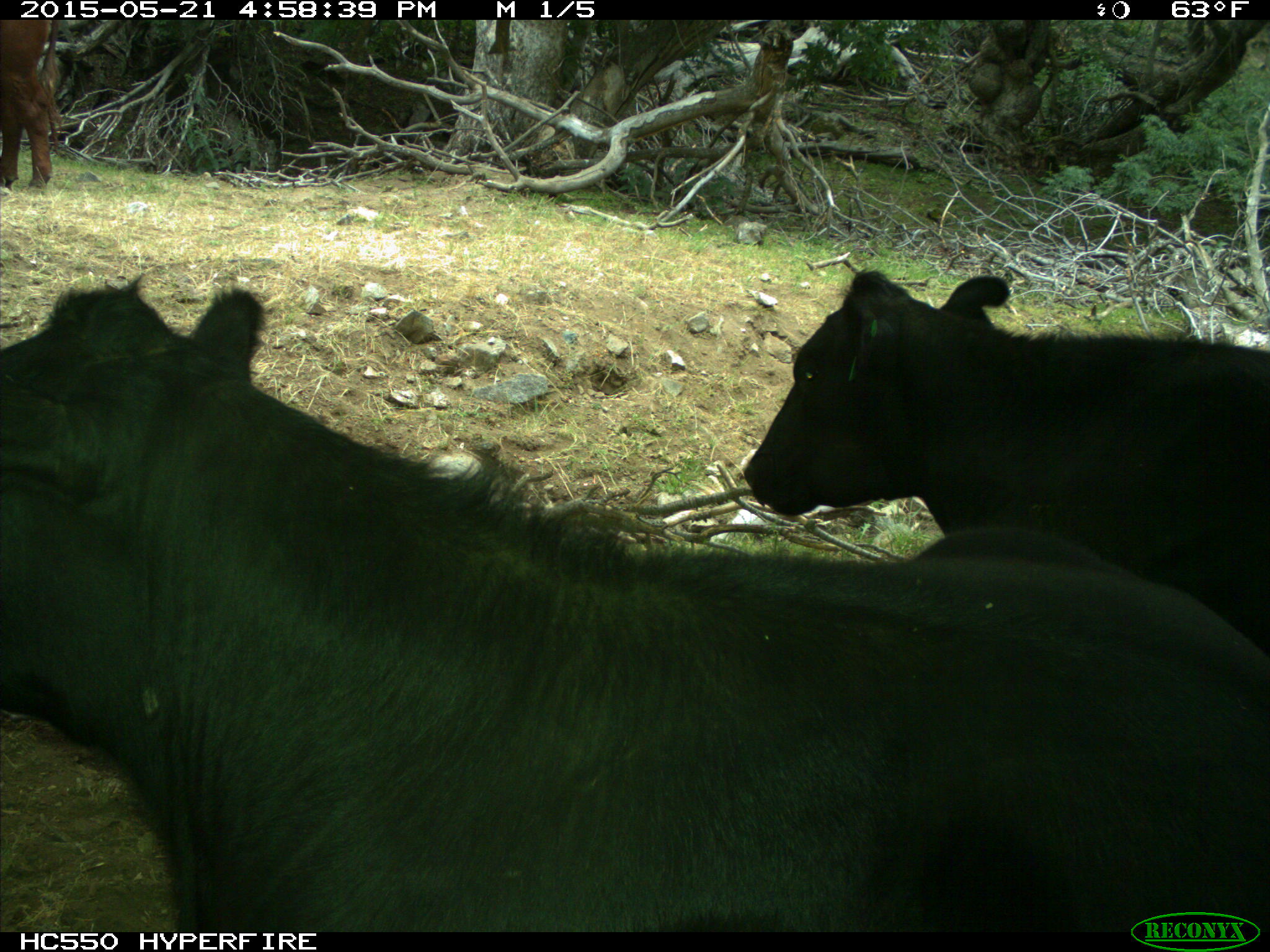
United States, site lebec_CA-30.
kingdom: Animalia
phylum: Chordata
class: Mammalia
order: Artiodactyla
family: Bovidae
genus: Bos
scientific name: Bos taurus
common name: domestic cow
Bos taurus (domestic cow).